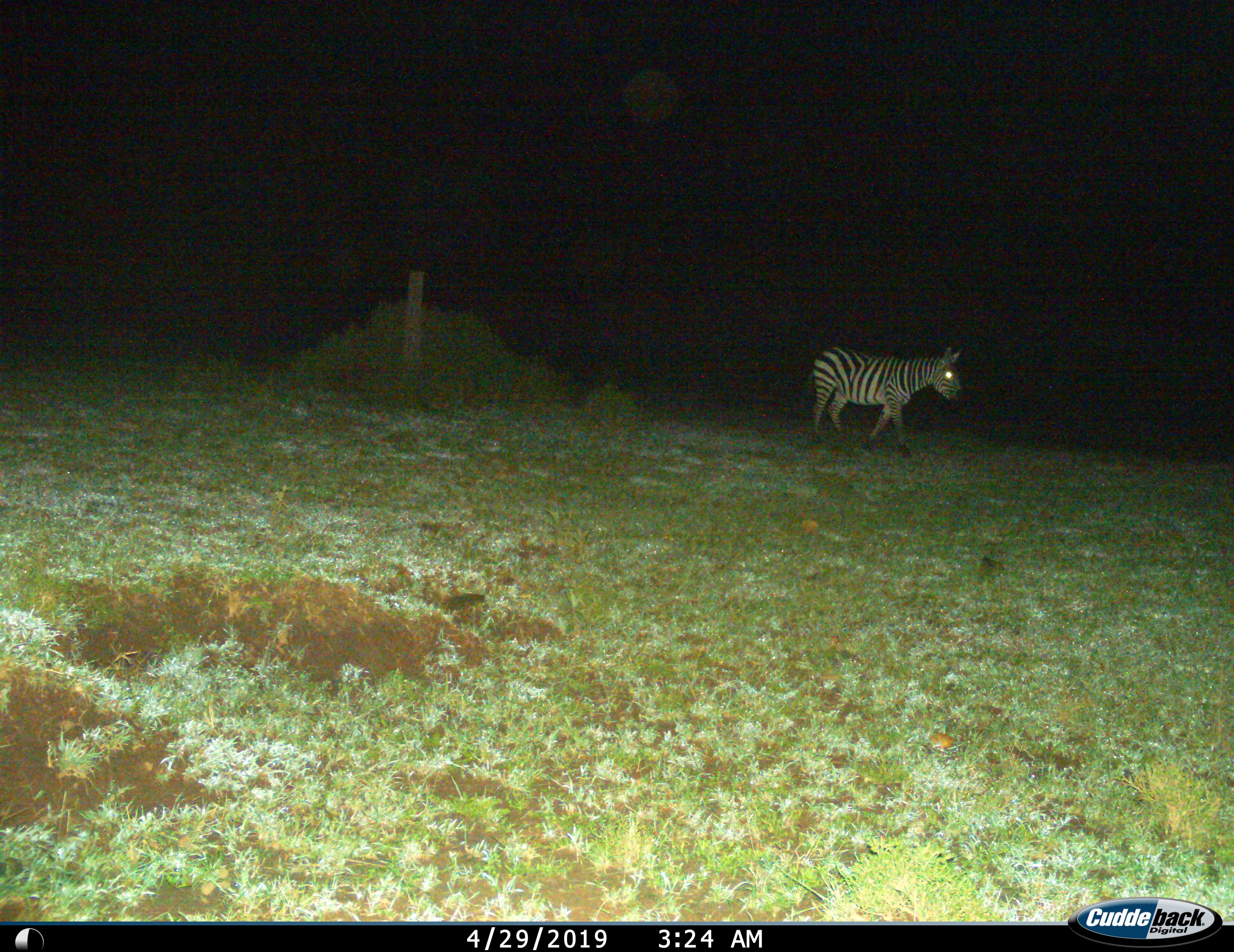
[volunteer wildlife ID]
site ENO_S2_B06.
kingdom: Animalia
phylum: Chordata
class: Mammalia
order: Perissodactyla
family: Equidae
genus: Equus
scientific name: Equus quagga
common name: plains zebra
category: zebraplains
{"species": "zebraplains (plains zebra) (Equus quagga)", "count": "1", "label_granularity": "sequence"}